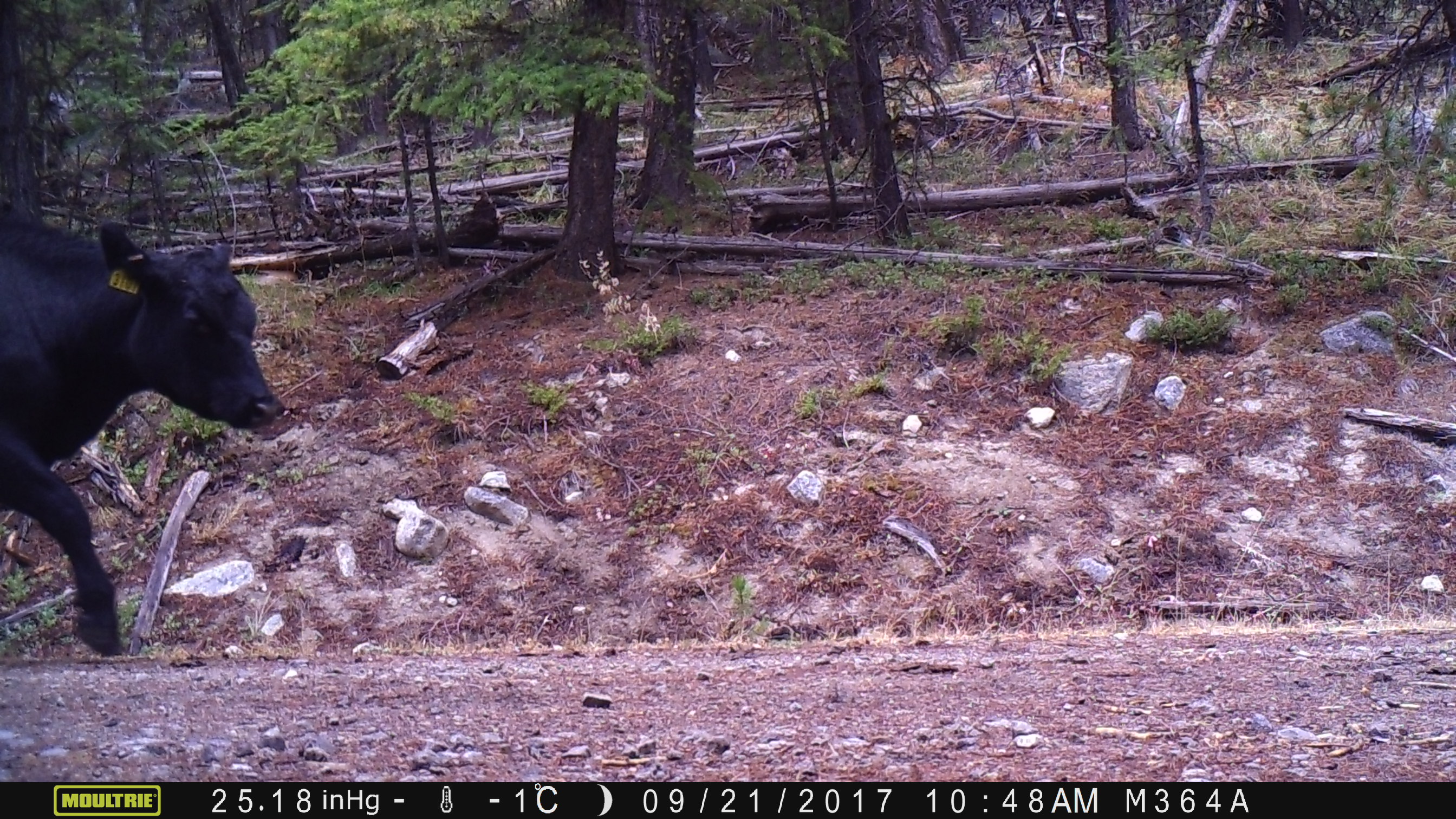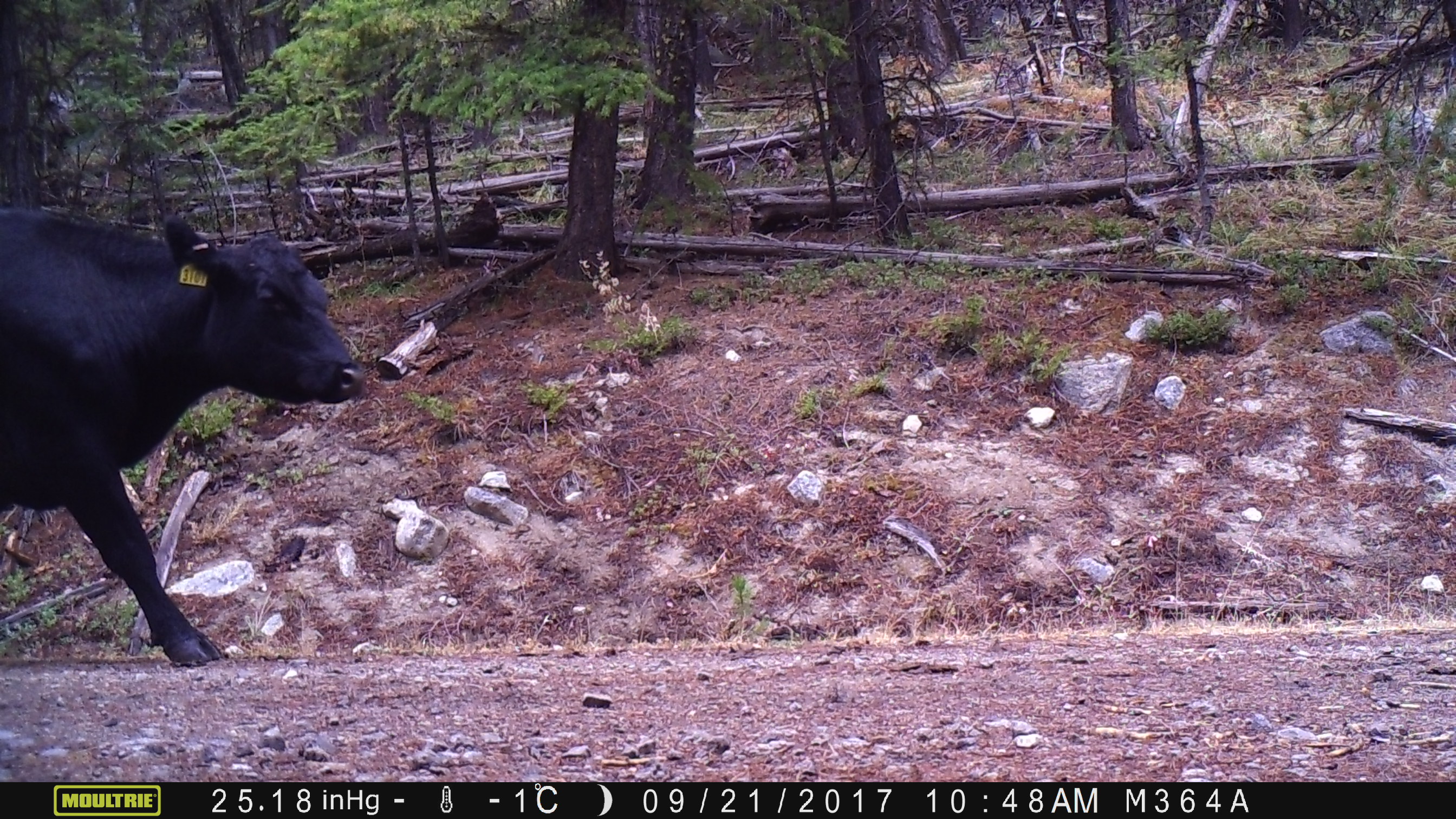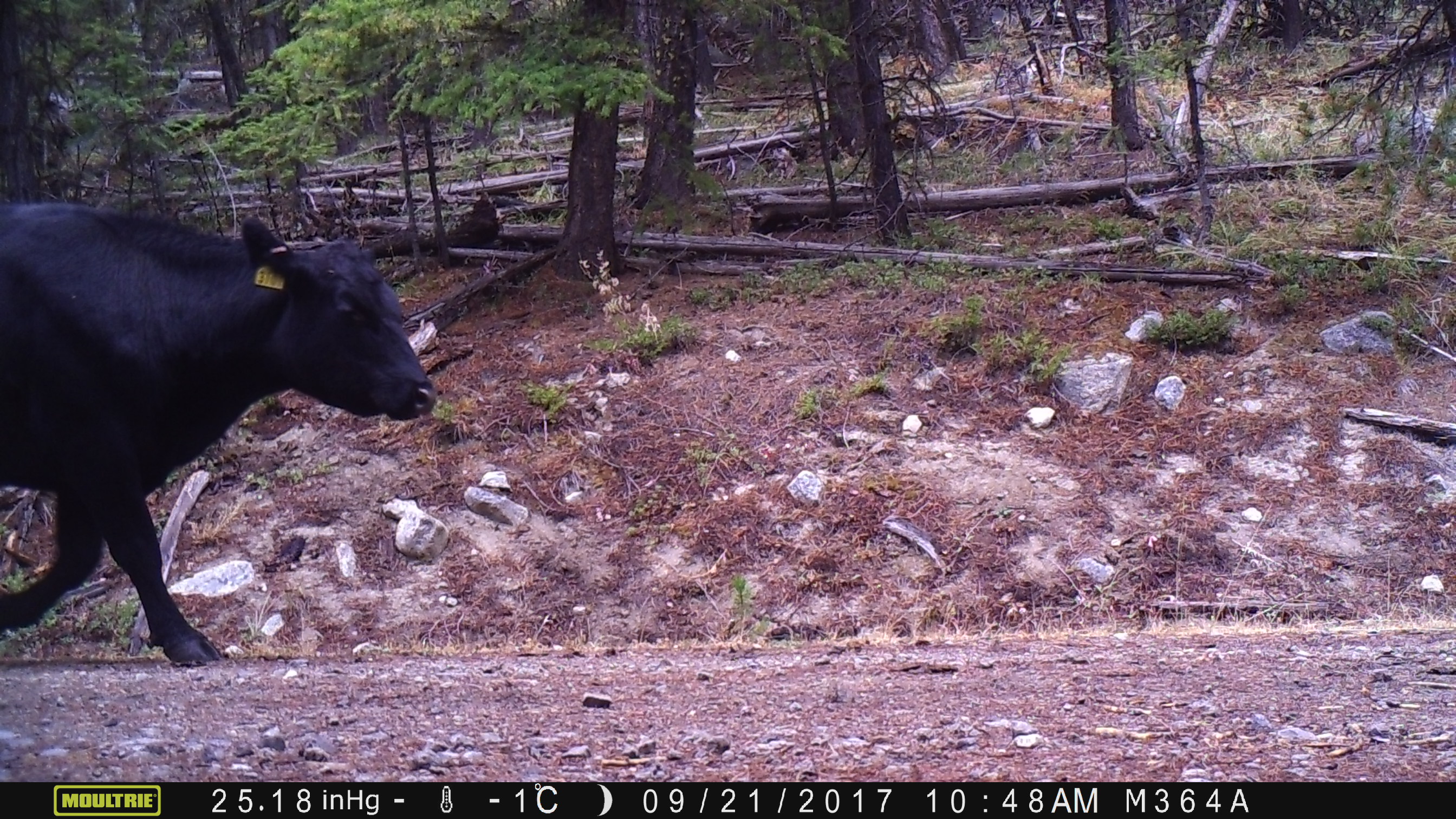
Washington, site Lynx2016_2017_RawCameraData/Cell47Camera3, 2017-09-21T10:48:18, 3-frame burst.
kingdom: Animalia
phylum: Chordata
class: Mammalia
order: Artiodactyla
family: Bovidae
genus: Bos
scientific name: Bos taurus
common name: domestic cattle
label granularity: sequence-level